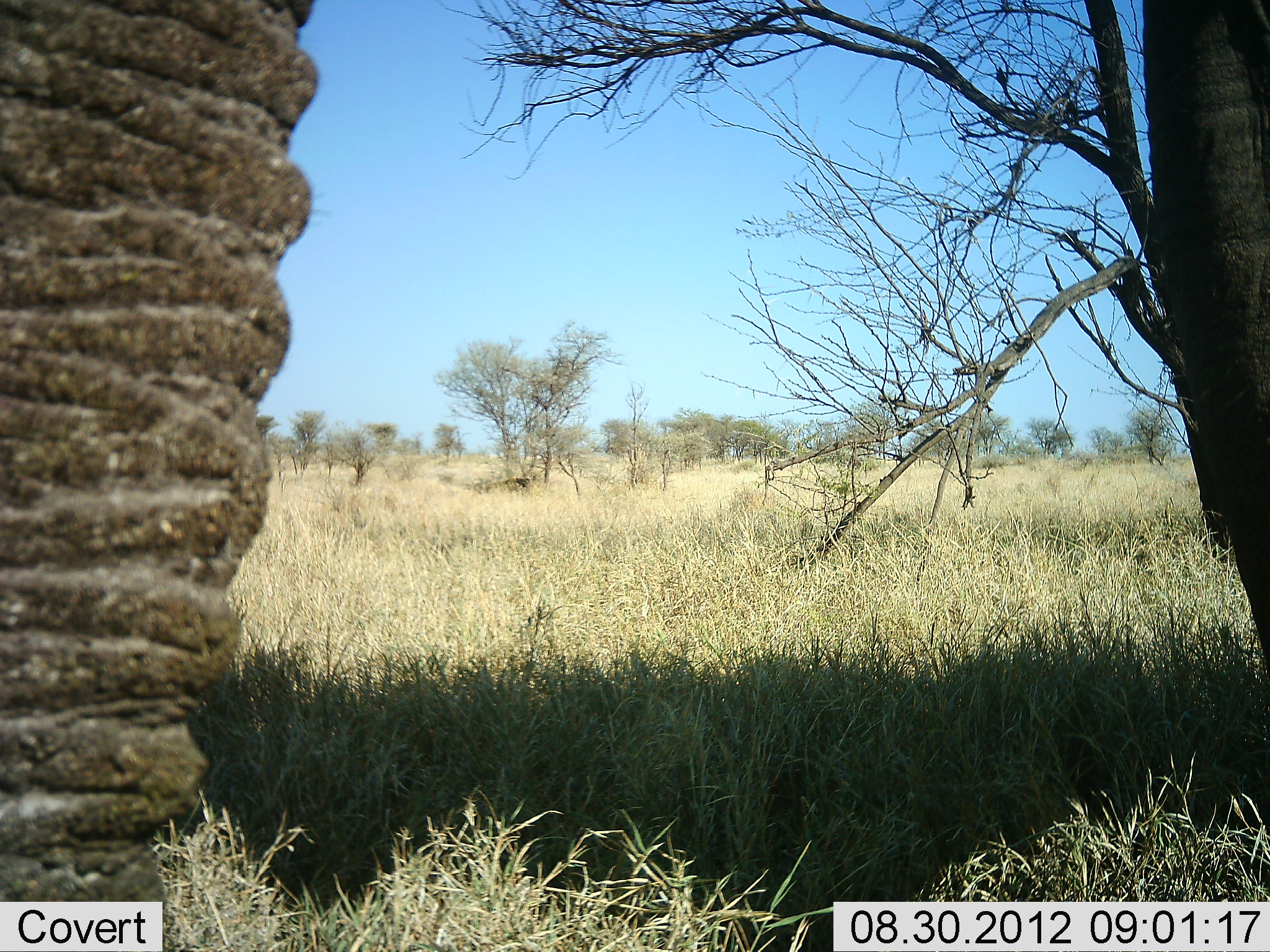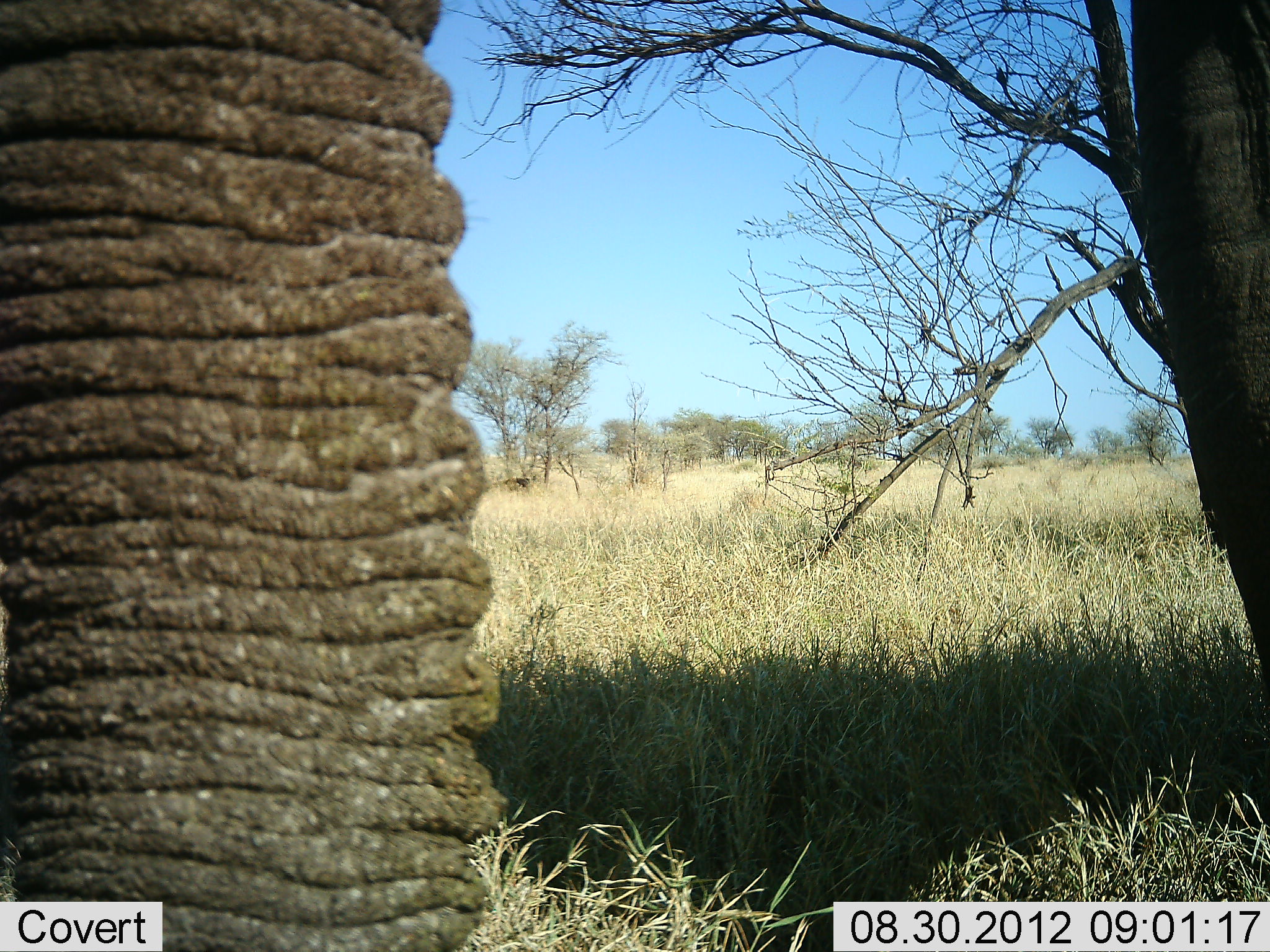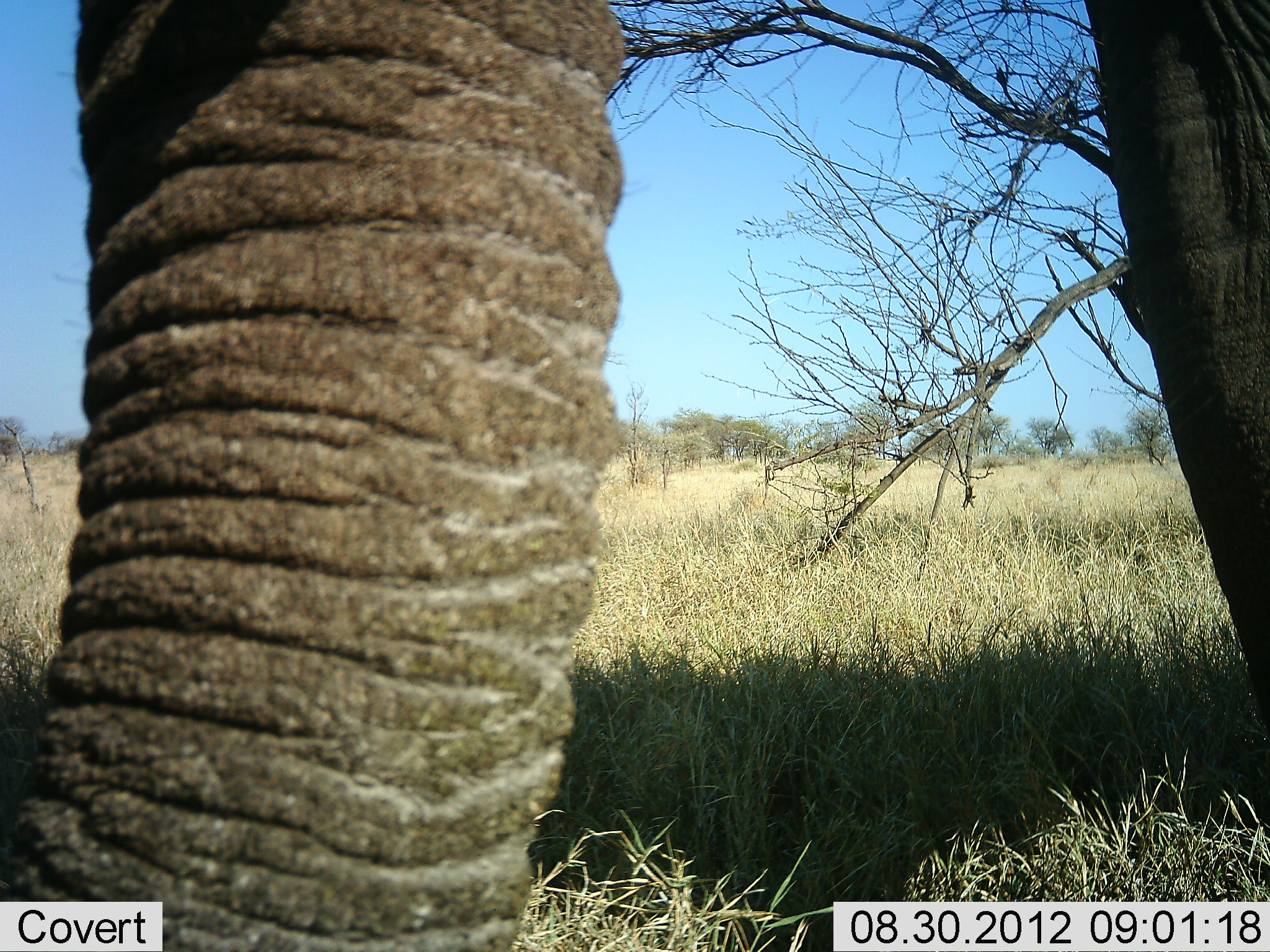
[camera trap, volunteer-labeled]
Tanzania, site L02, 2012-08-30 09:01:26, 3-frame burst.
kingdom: Animalia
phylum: Chordata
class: Mammalia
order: Proboscidea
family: Elephantidae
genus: Loxodonta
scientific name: Loxodonta africana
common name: african bush elephant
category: elephant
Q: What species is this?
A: Elephant (african bush elephant) (Loxodonta africana).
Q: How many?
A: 1.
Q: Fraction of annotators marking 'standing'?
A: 90%.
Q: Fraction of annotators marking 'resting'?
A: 0%.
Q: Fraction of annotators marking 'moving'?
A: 10%.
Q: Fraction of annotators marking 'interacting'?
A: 0%.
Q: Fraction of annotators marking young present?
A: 0%.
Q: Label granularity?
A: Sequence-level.